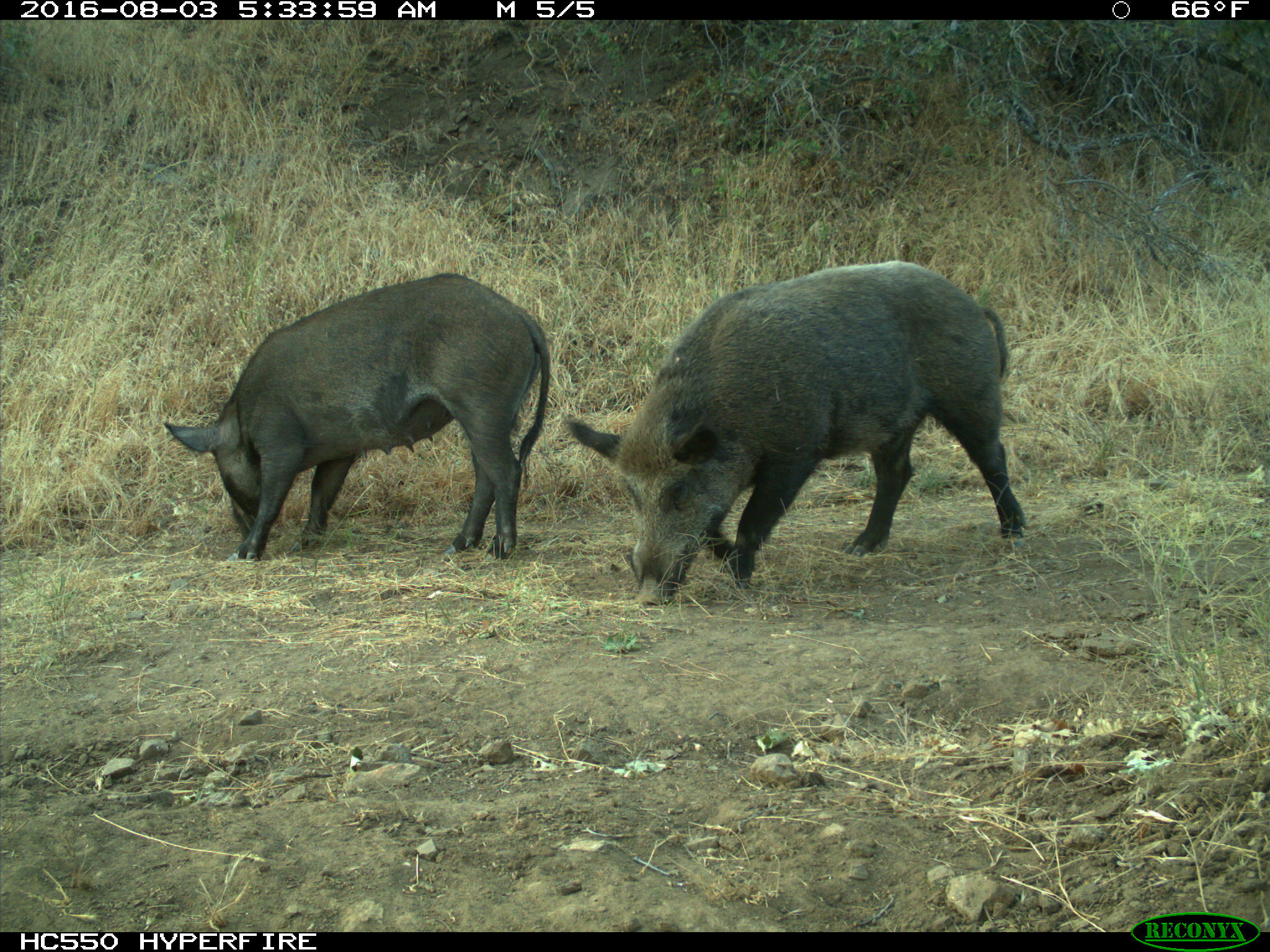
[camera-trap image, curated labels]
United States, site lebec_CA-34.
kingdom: Animalia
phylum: Chordata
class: Mammalia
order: Artiodactyla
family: Suidae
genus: Sus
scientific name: Sus scrofa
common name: wild boar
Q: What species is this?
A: Sus scrofa (wild boar).